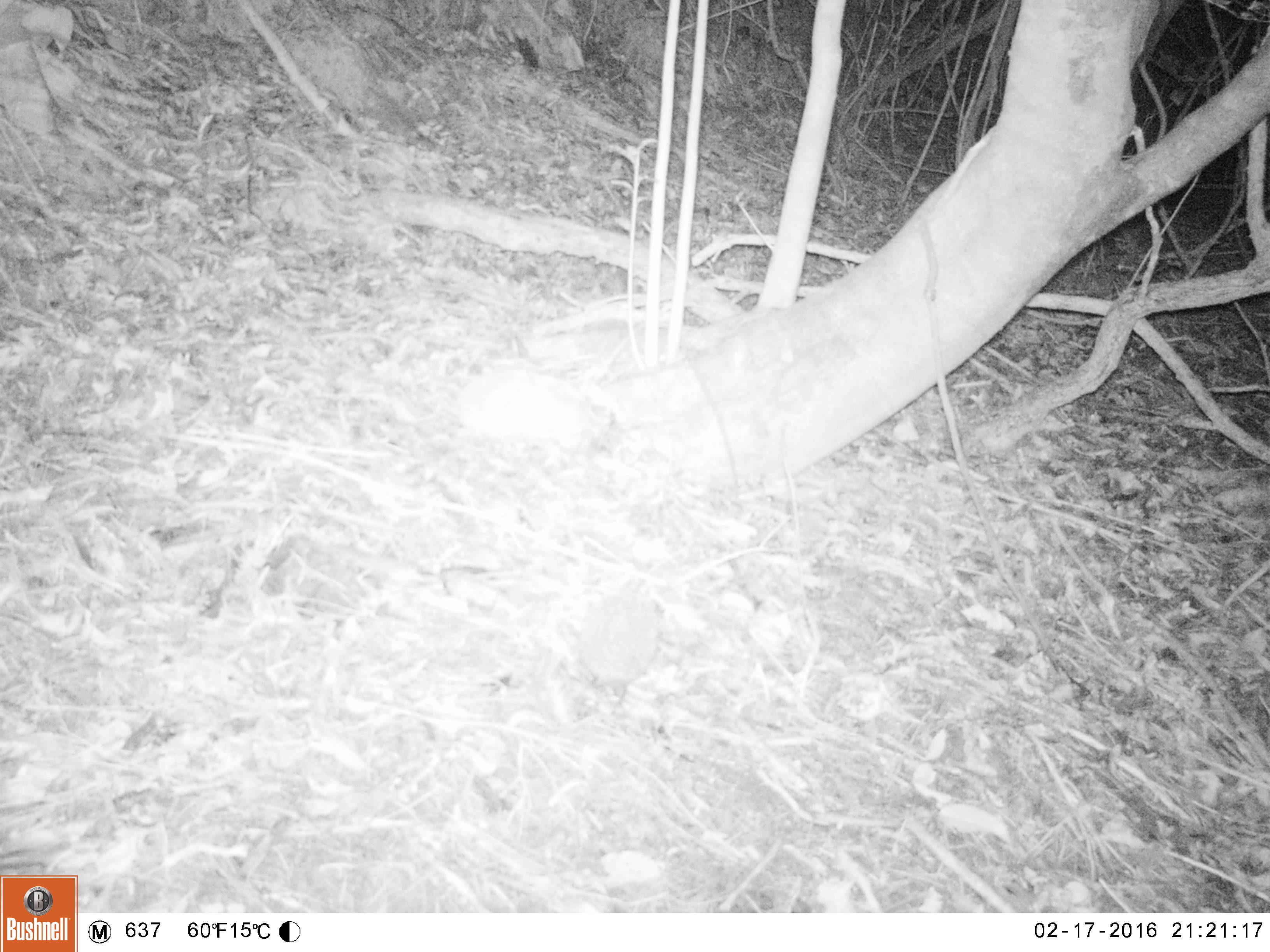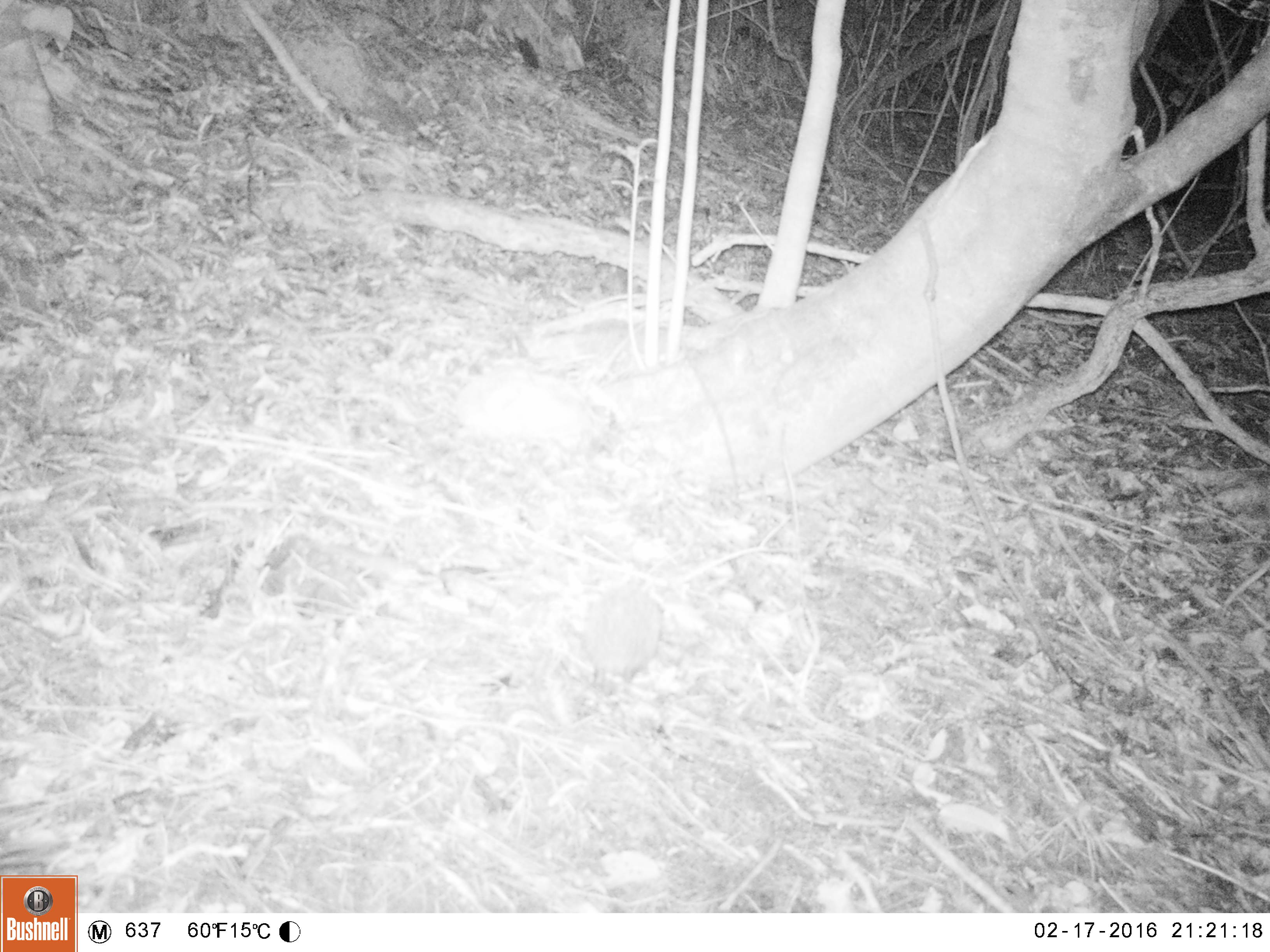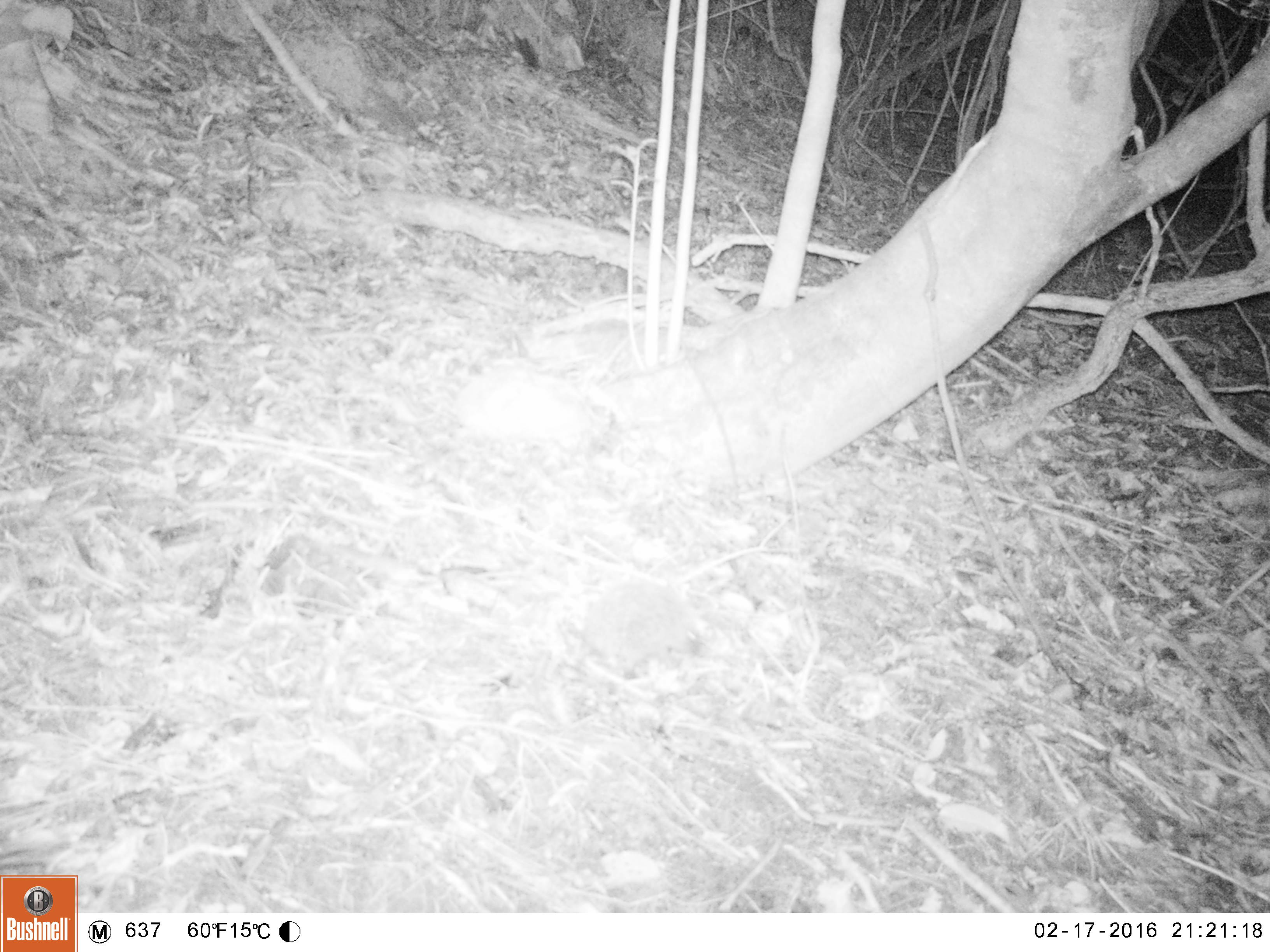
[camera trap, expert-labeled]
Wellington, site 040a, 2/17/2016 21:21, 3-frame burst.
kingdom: Animalia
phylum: Chordata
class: Mammalia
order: Eulipotyphla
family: Erinaceidae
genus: Erinaceus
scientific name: Erinaceus europaeus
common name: hedgehog